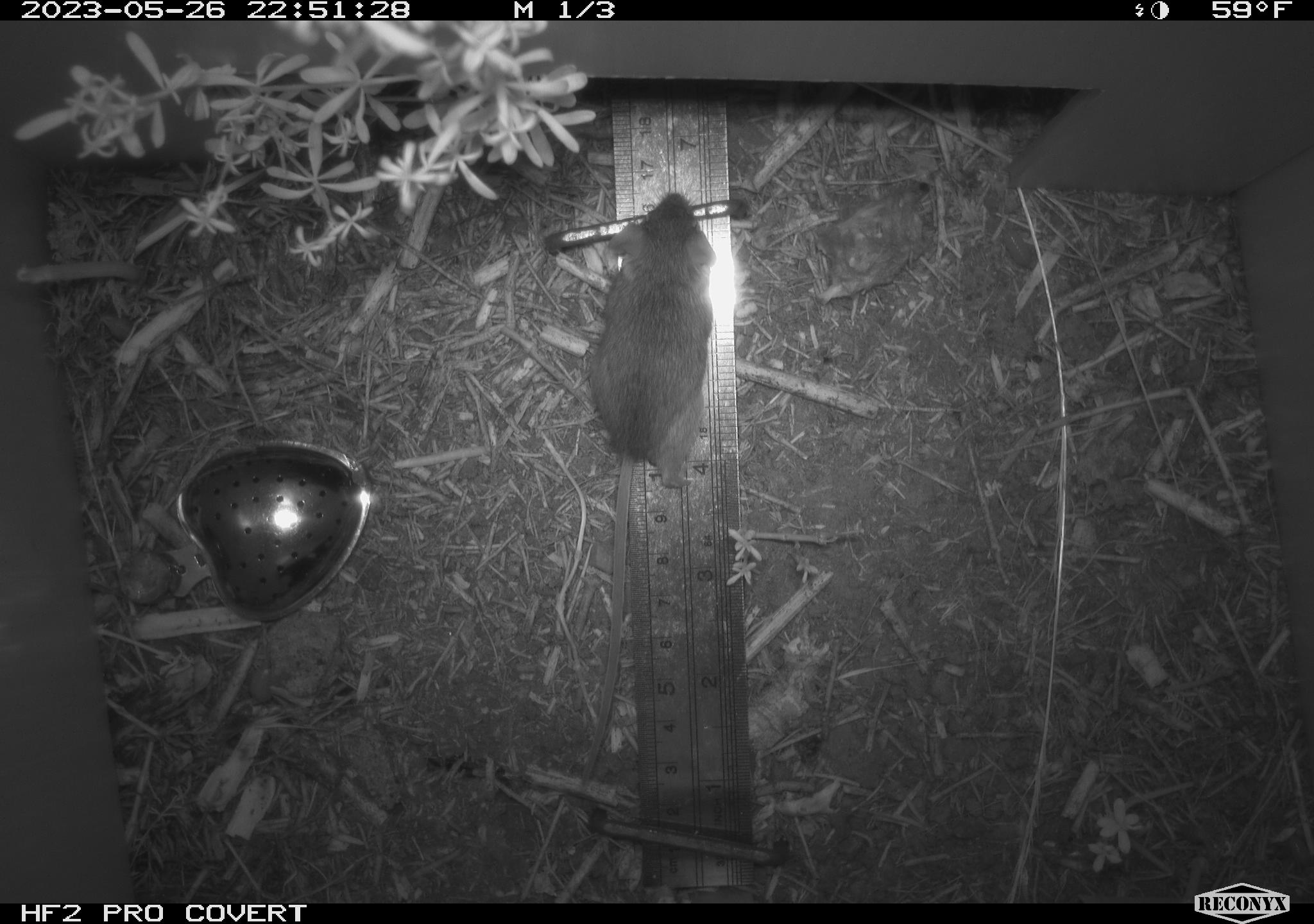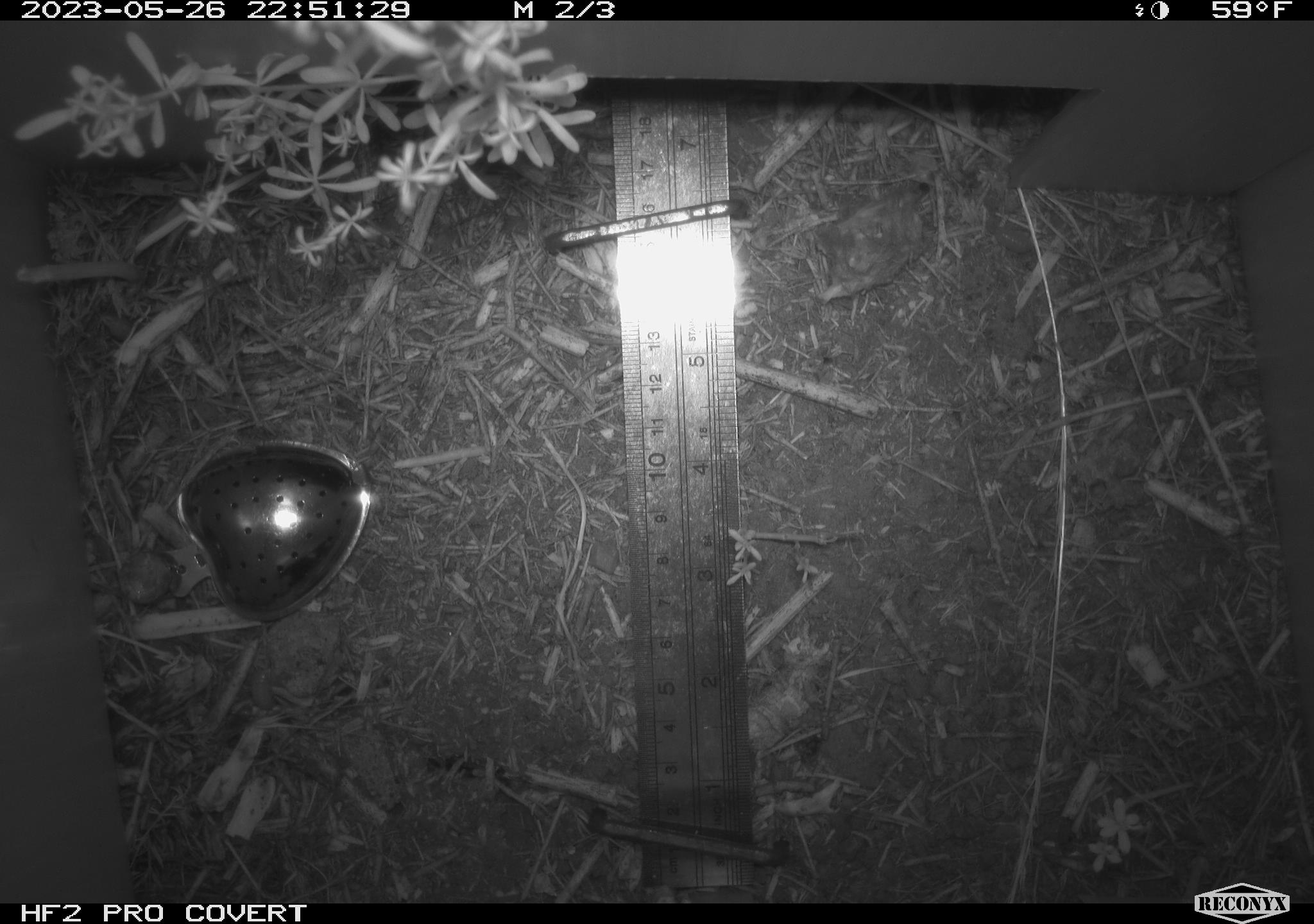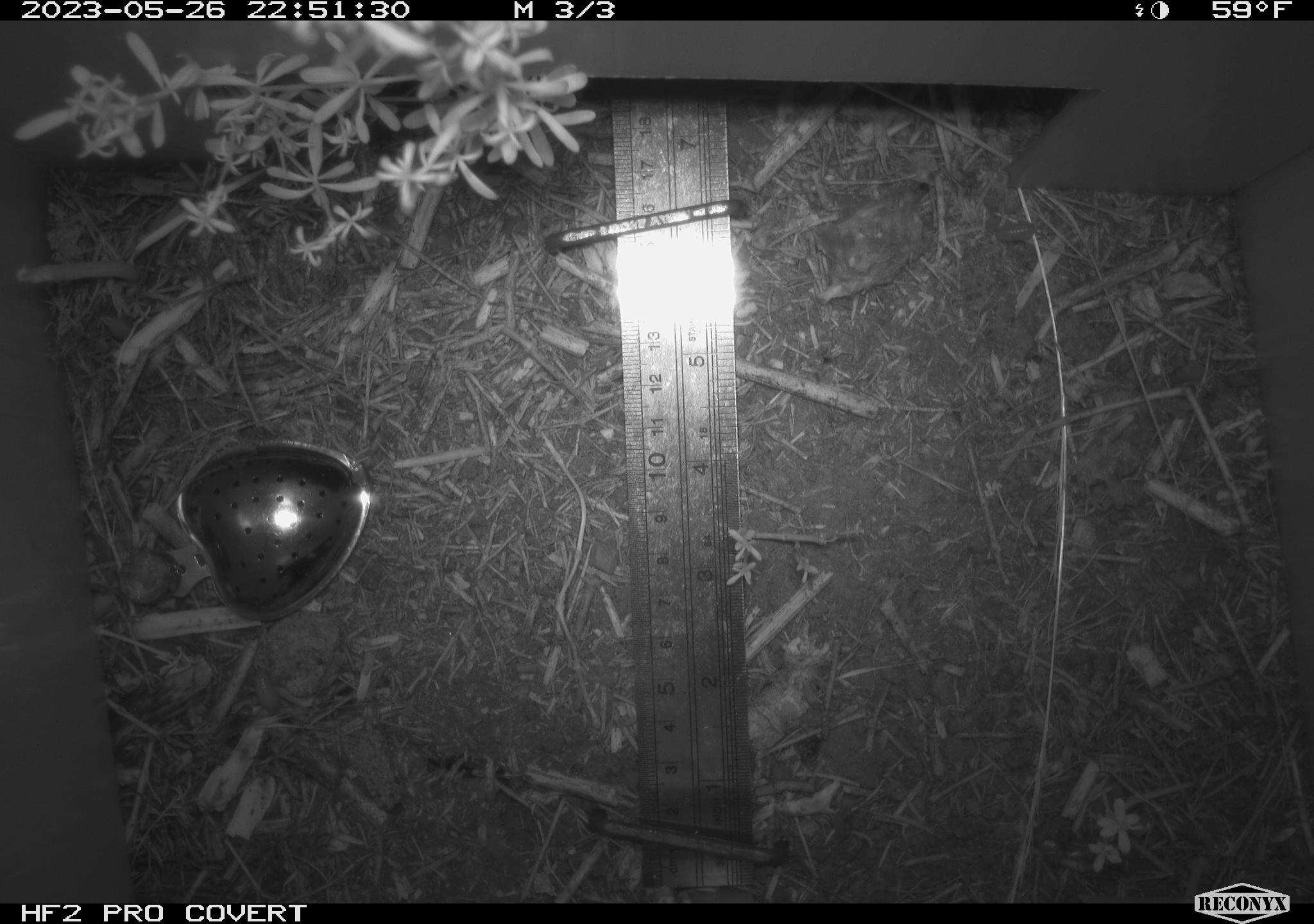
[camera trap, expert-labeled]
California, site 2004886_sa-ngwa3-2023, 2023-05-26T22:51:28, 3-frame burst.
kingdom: Animalia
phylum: Chordata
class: Mammalia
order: Rodentia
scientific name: Rodentia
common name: mouse species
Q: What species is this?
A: Mouse species (Rodentia).